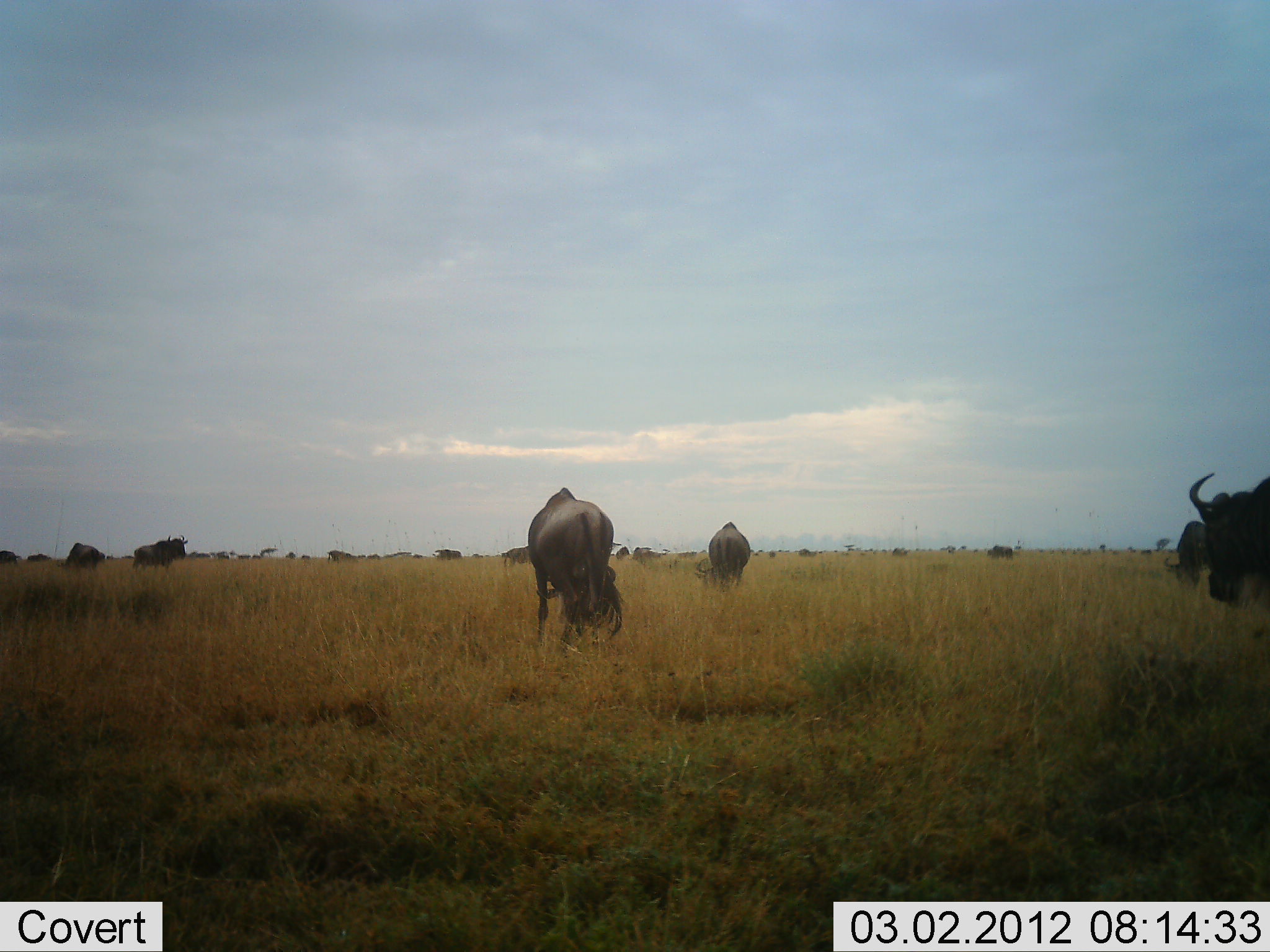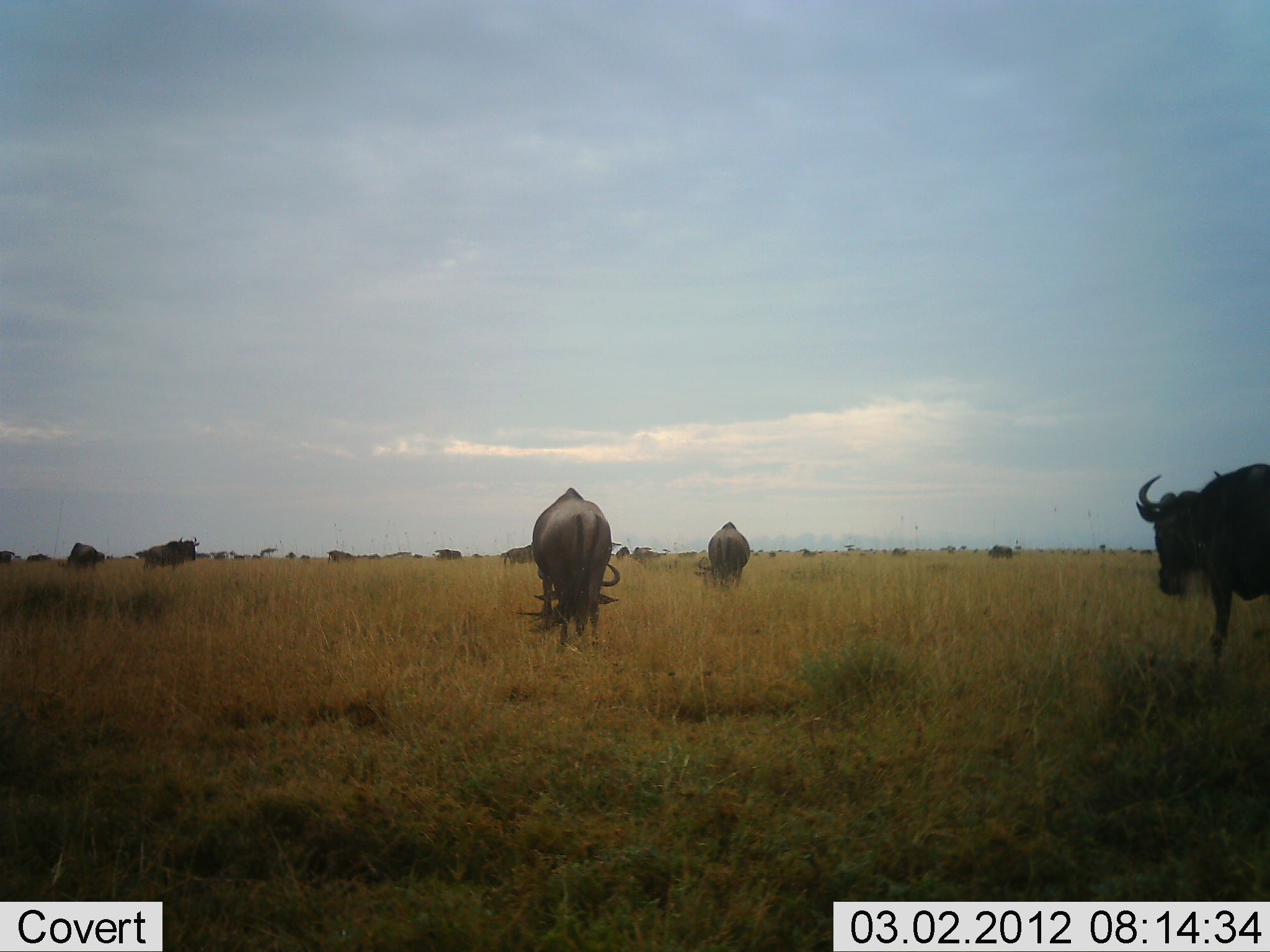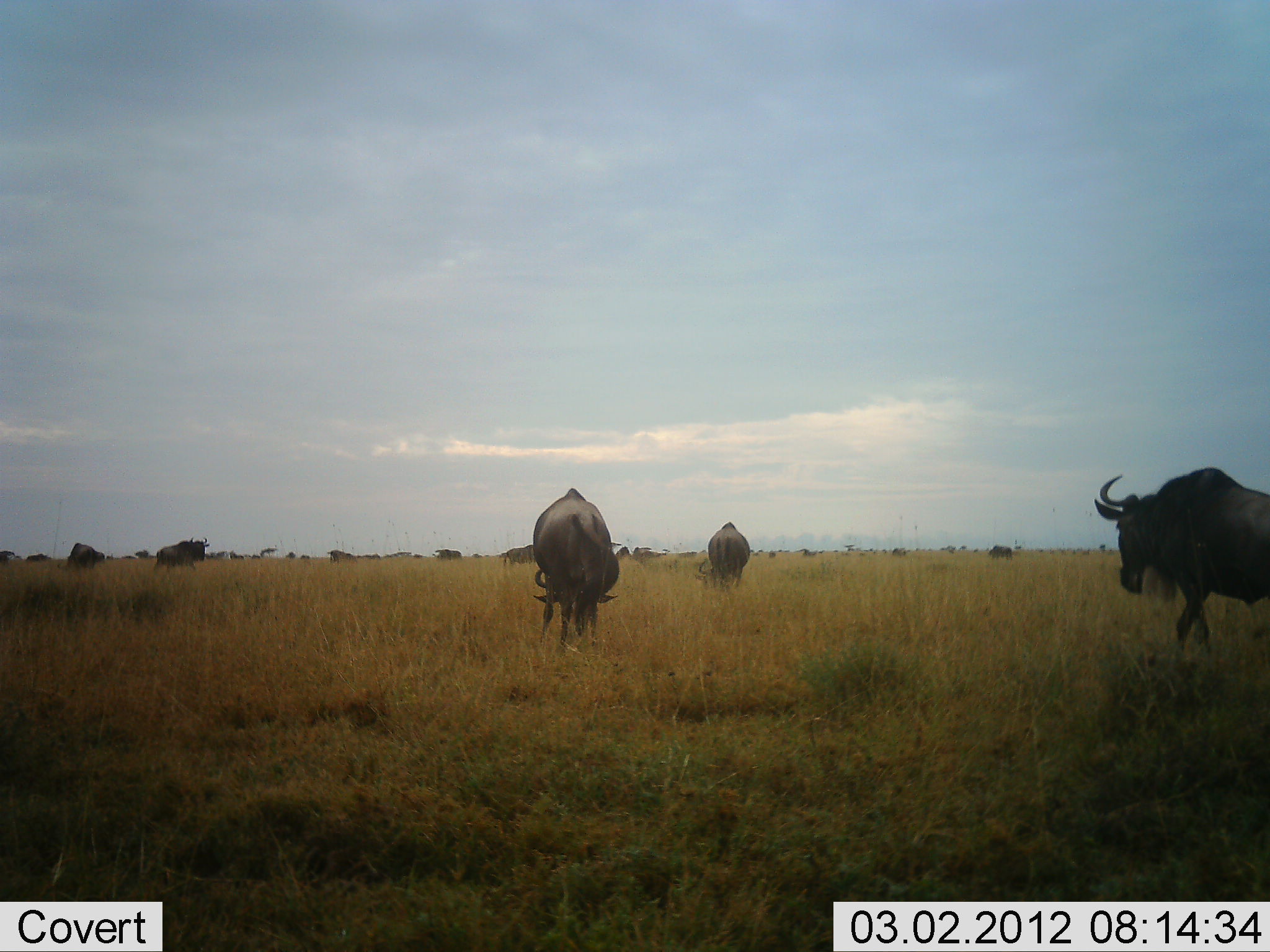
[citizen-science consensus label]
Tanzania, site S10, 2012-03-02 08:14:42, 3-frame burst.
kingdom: Animalia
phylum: Chordata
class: Mammalia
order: Artiodactyla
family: Bovidae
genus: Connochaetes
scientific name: Connochaetes taurinus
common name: blue wildebeest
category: wildebeest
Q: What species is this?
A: Wildebeest (blue wildebeest) (Connochaetes taurinus).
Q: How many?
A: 8.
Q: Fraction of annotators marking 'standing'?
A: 52%.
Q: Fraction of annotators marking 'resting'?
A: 4%.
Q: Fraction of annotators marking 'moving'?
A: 40%.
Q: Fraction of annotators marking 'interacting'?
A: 0%.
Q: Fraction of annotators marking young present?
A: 0%.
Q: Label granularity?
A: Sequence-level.